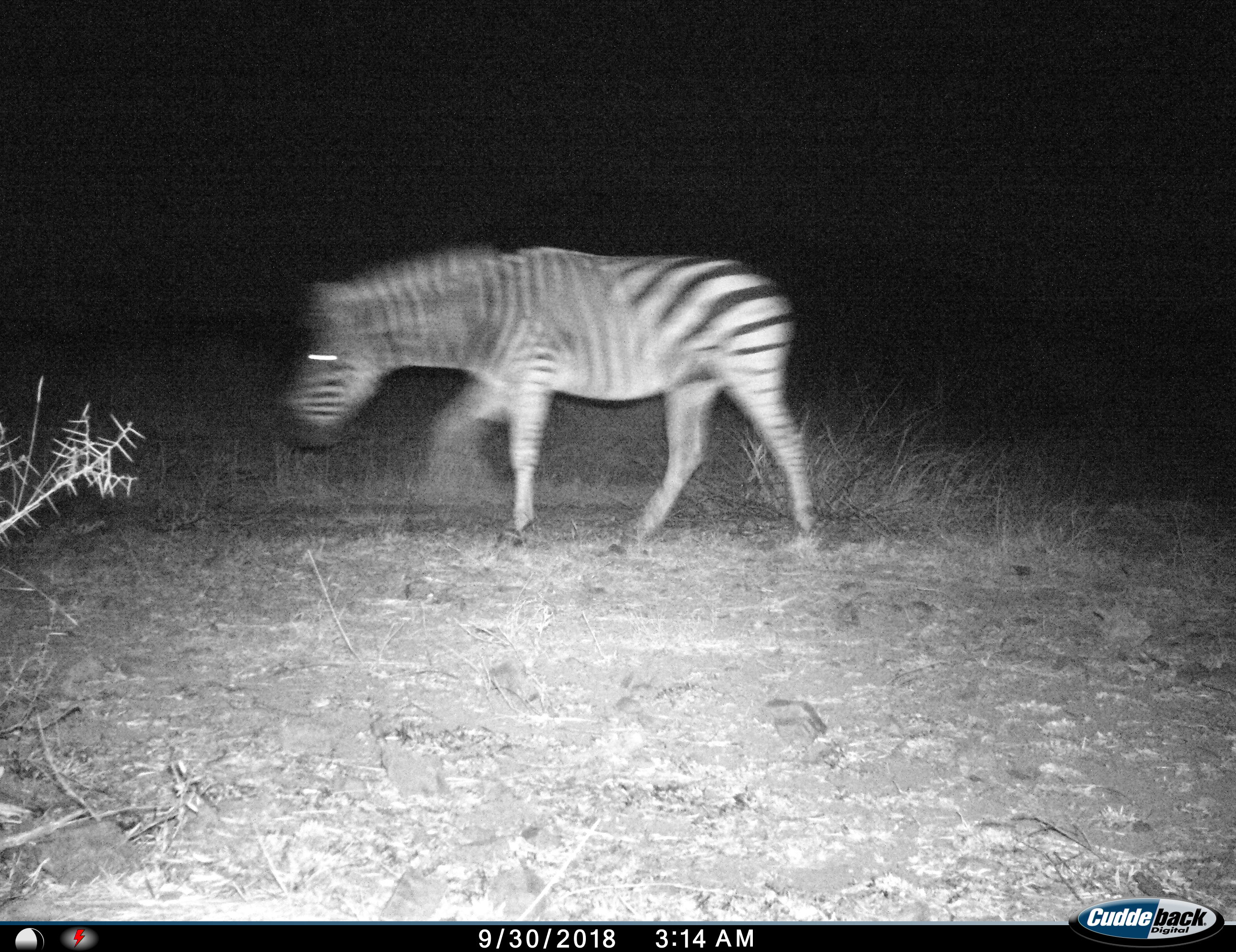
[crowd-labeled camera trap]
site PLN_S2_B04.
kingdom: Animalia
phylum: Chordata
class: Mammalia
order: Perissodactyla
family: Equidae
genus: Equus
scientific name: Equus quagga burchellii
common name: burchell's zebra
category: zebraburchells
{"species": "zebraburchells (burchell's zebra) (Equus quagga burchellii)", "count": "1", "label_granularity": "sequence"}